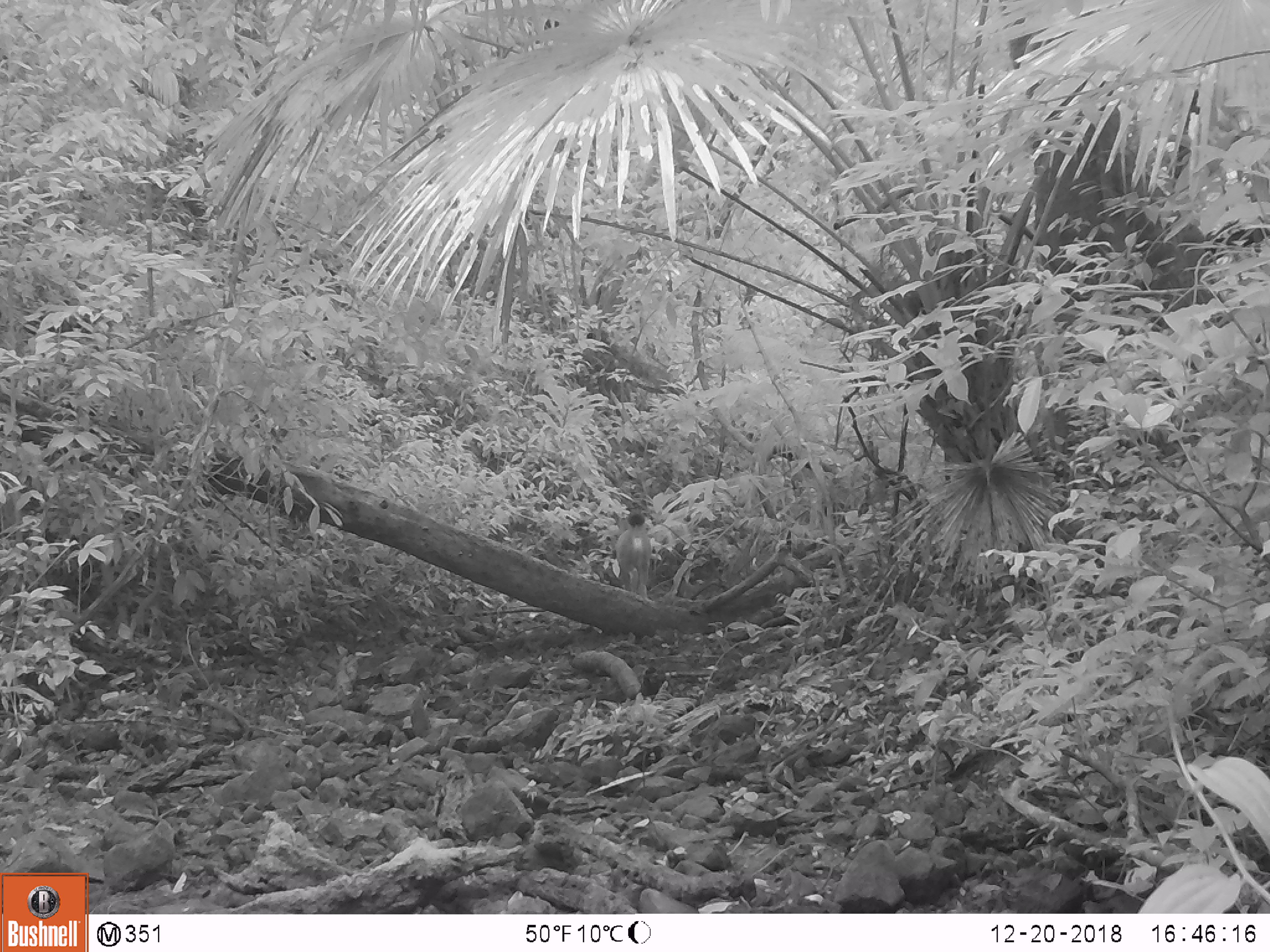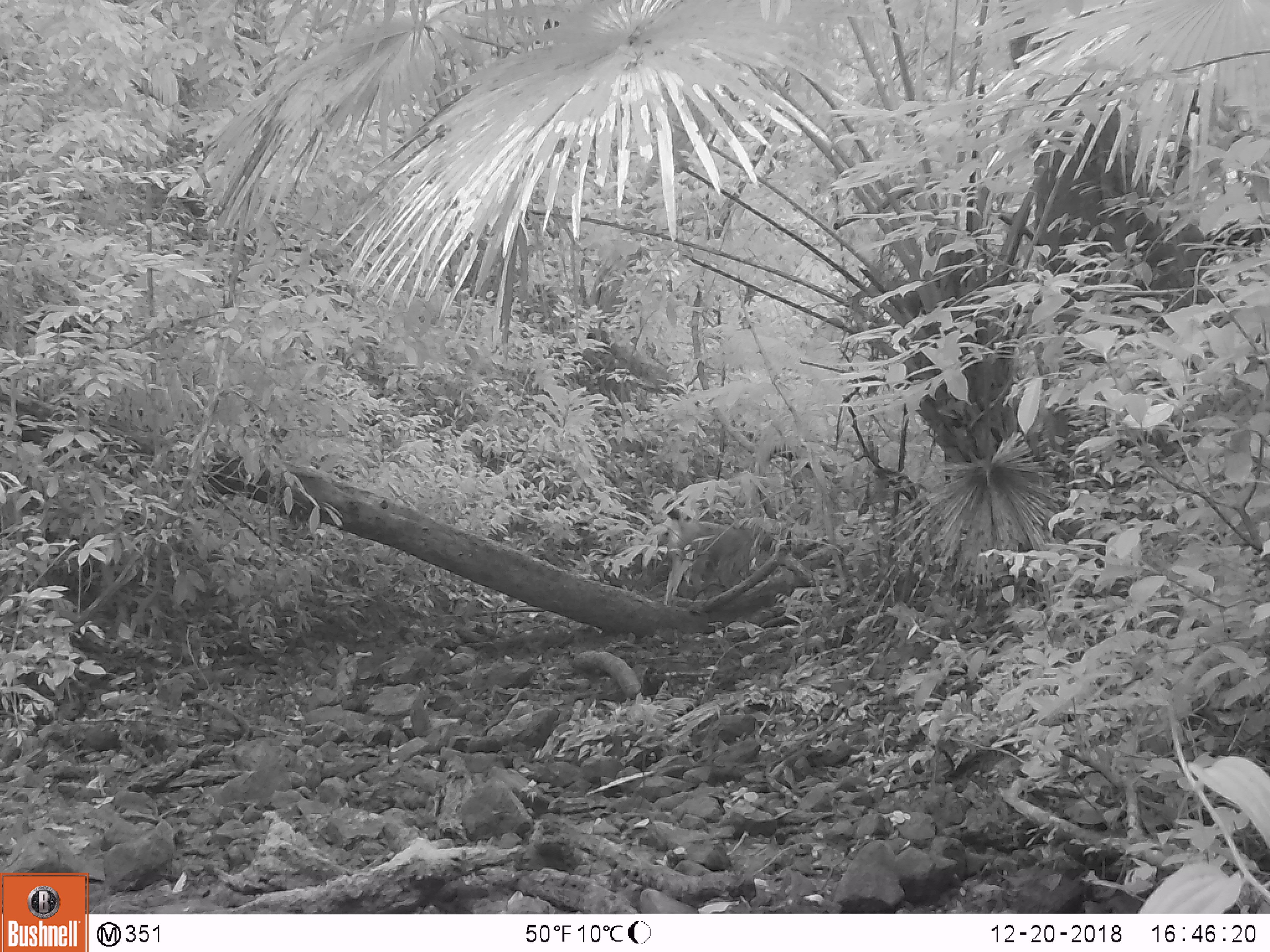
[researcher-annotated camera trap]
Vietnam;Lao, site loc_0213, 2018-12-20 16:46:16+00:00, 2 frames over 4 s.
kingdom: Animalia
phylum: Chordata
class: Mammalia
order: Artiodactyla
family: Cervidae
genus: Rusa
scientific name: Rusa unicolor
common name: sambar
Sambar (Rusa unicolor). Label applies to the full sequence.